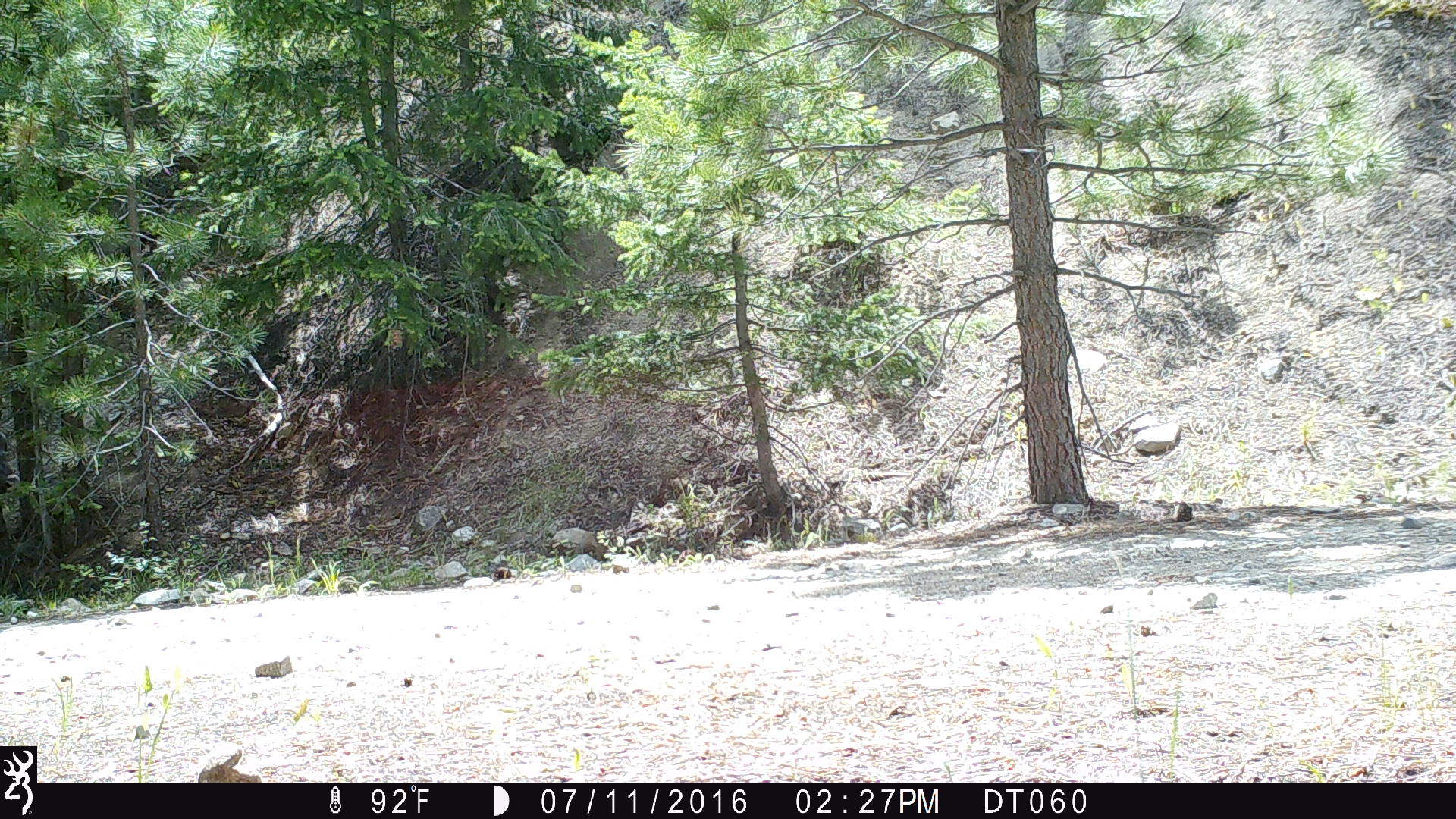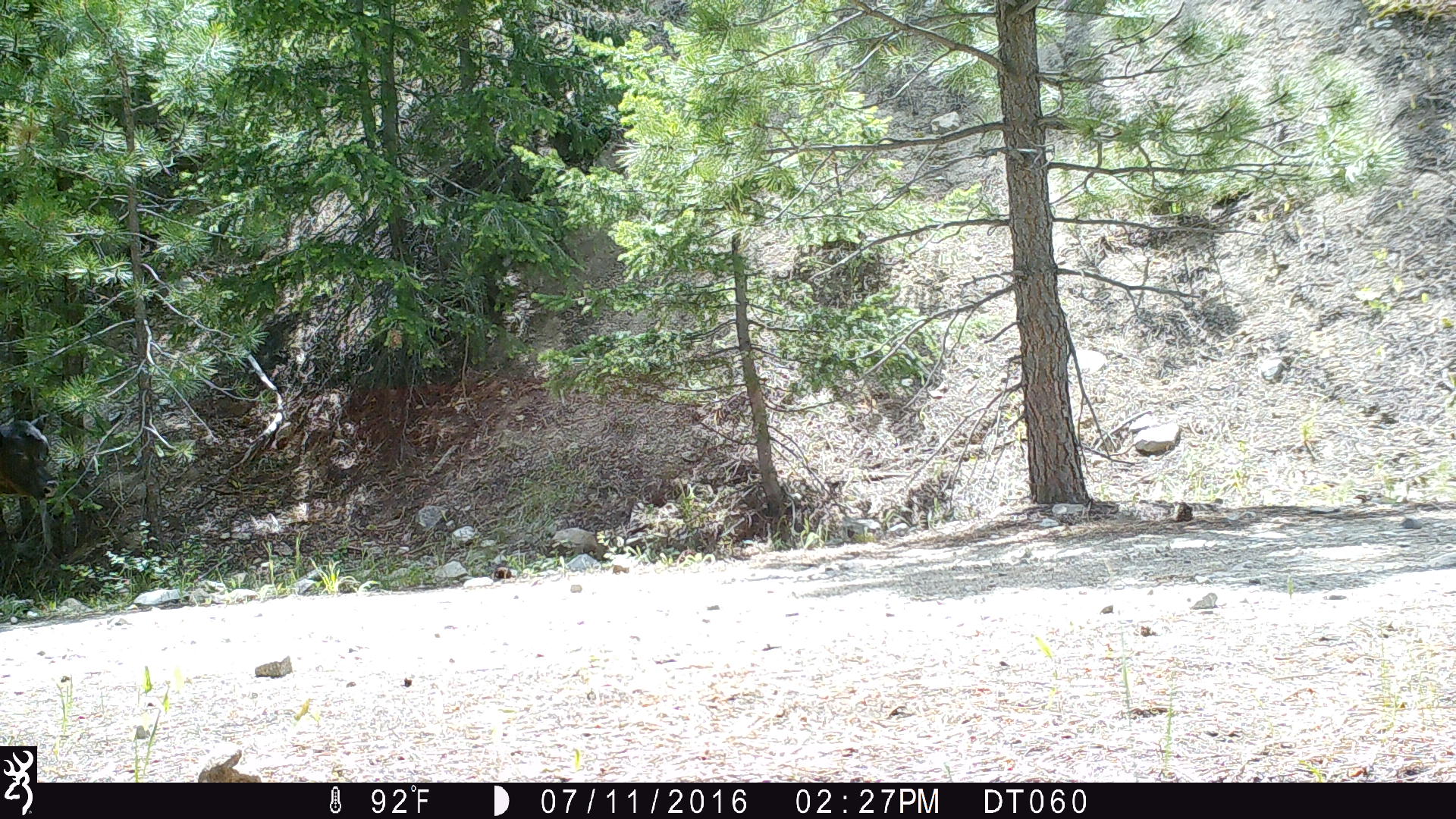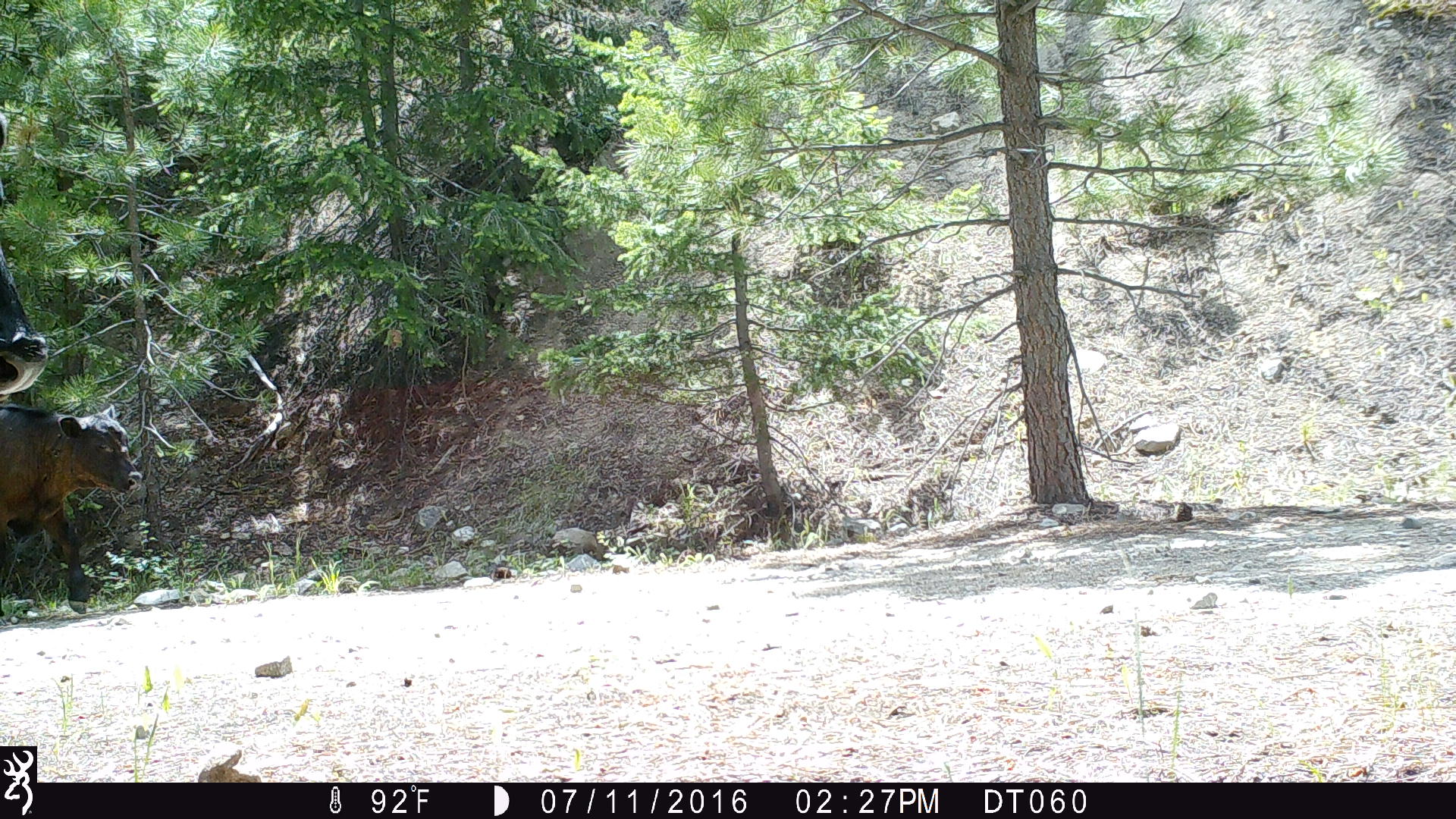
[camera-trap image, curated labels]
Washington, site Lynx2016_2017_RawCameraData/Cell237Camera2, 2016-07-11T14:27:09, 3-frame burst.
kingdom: Animalia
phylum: Chordata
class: Mammalia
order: Artiodactyla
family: Bovidae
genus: Bos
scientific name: Bos taurus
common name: domestic cattle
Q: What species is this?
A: Domestic cattle (Bos taurus).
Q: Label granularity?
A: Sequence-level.